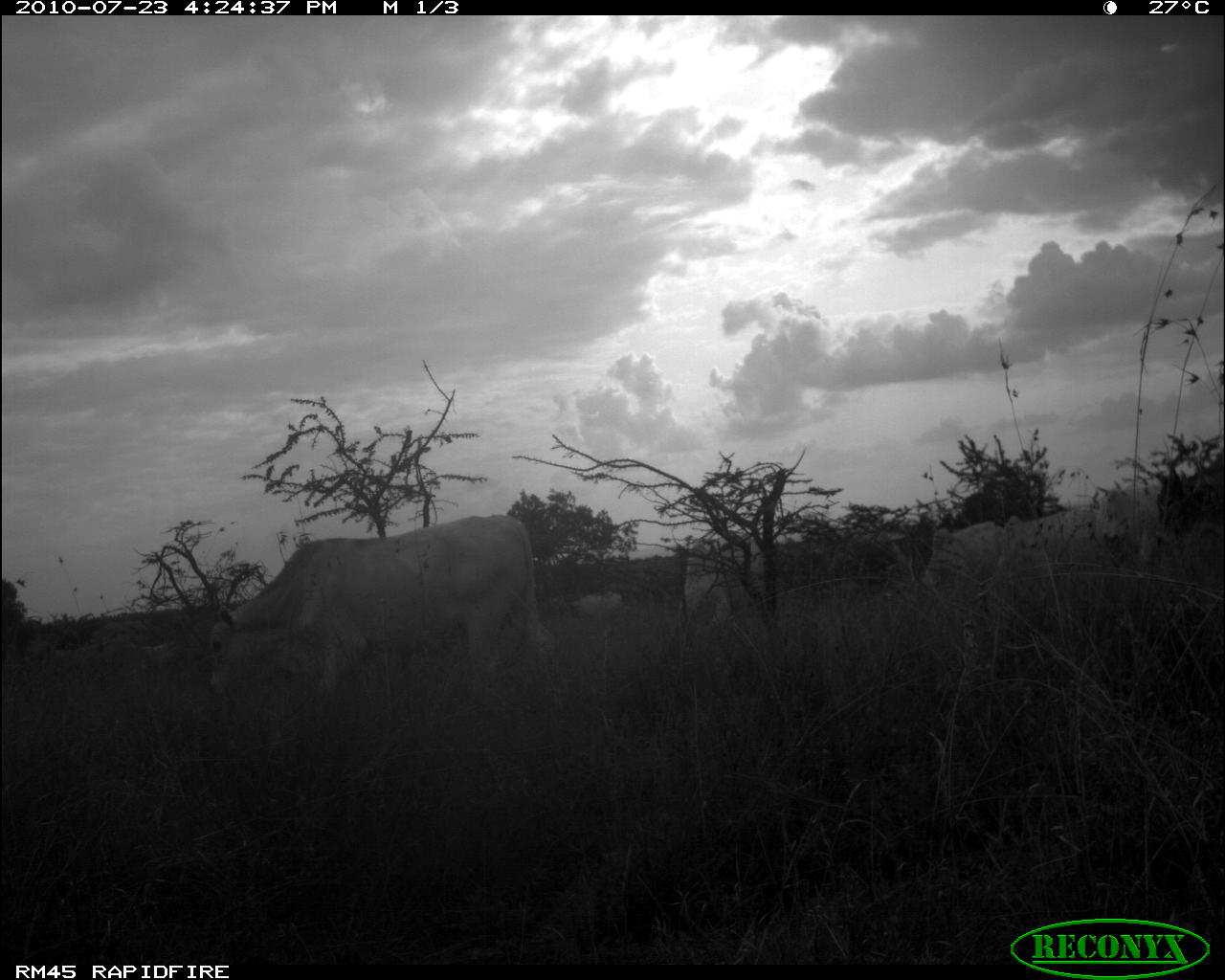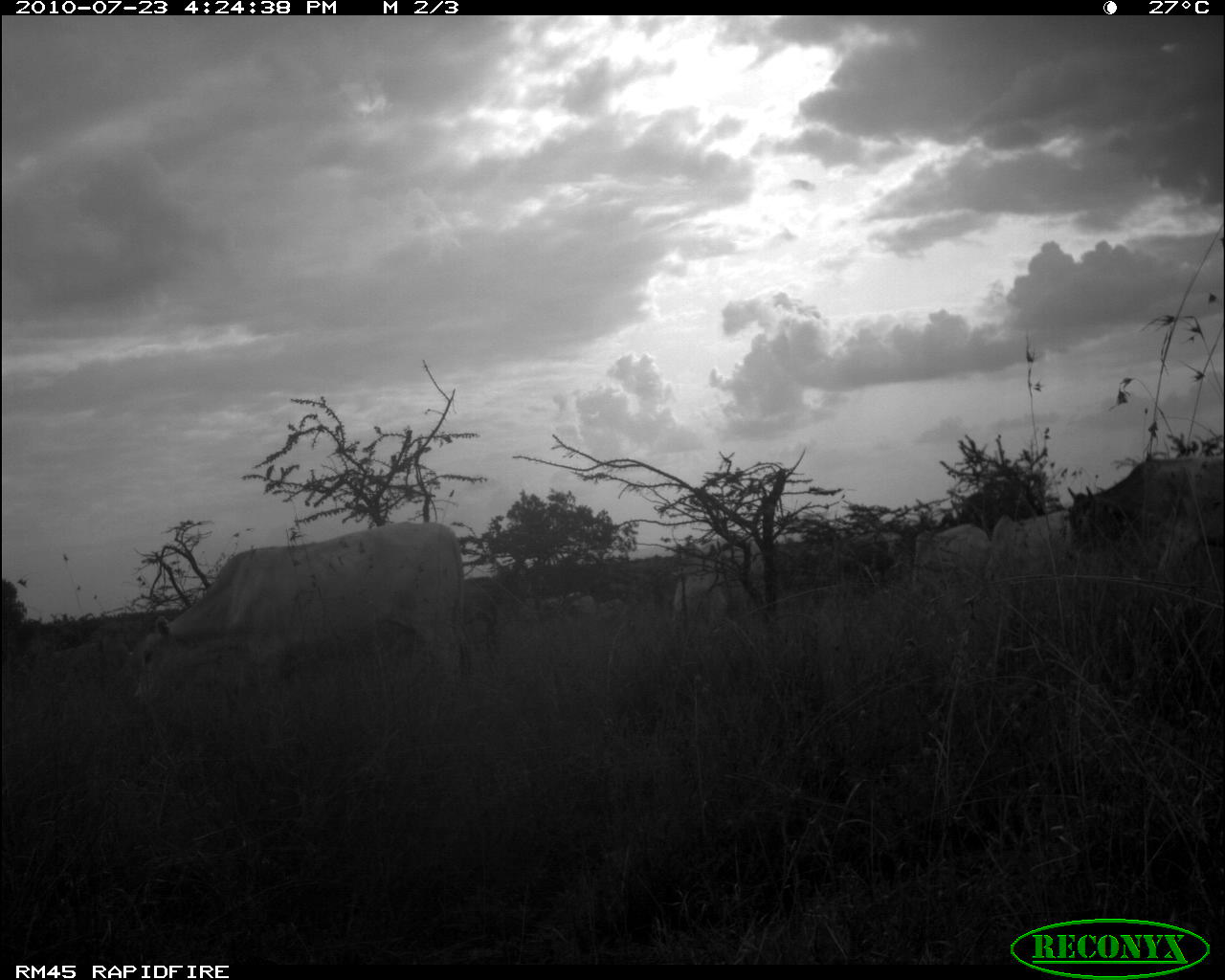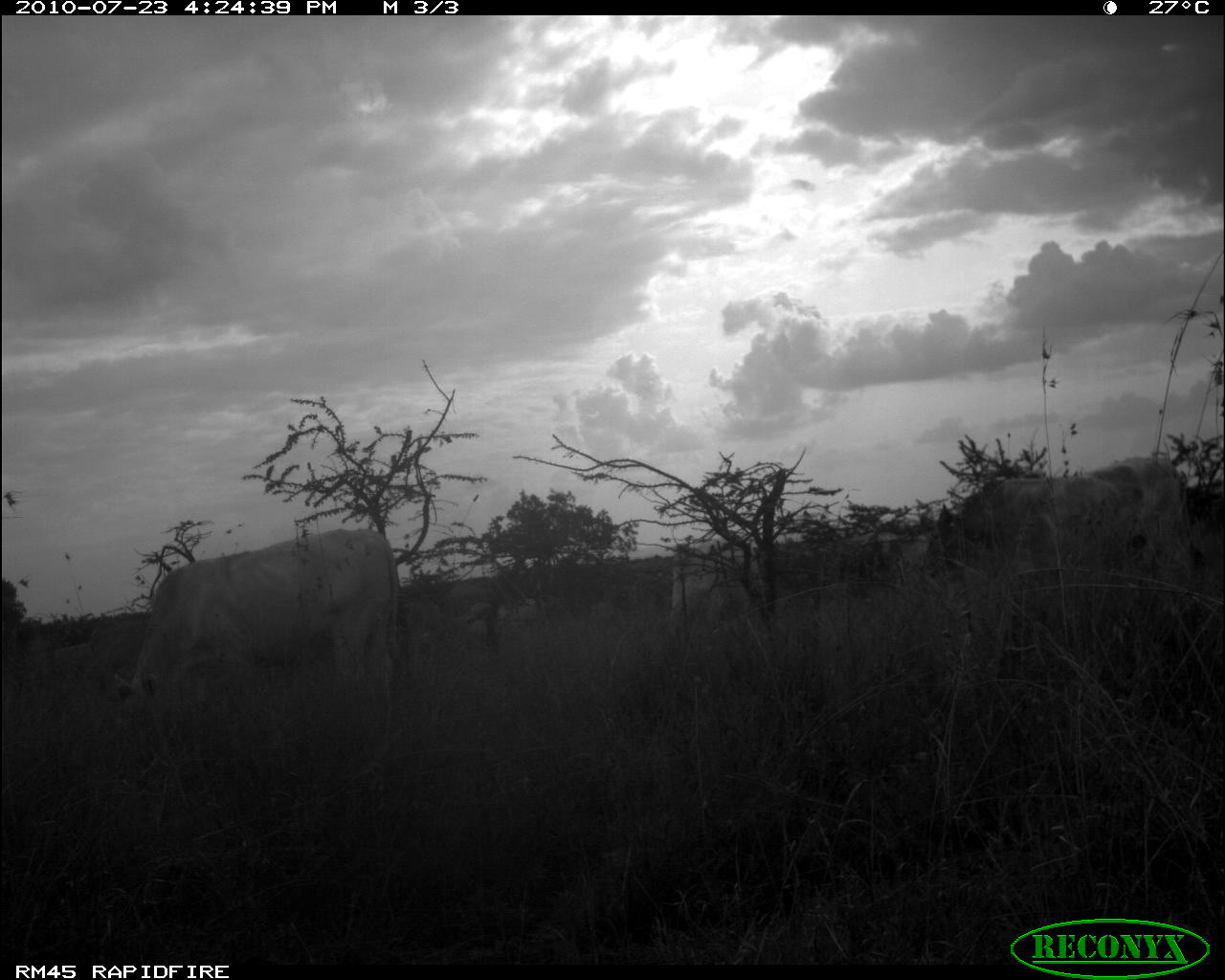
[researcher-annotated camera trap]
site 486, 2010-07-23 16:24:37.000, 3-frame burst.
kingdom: Animalia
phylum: Chordata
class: Mammalia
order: Artiodactyla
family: Bovidae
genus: Bos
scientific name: Bos taurus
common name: domestic cattle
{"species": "Bos taurus (domestic cattle)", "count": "6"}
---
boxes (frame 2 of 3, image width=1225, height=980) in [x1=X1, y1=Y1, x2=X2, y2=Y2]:
bos taurus: [x1=131, y1=520, x2=471, y2=706]; [x1=1062, y1=454, x2=1222, y2=583]; [x1=983, y1=510, x2=1069, y2=606]; [x1=671, y1=542, x2=766, y2=622]; [x1=912, y1=522, x2=991, y2=589]; [x1=464, y1=575, x2=500, y2=650]; [x1=545, y1=591, x2=596, y2=617]